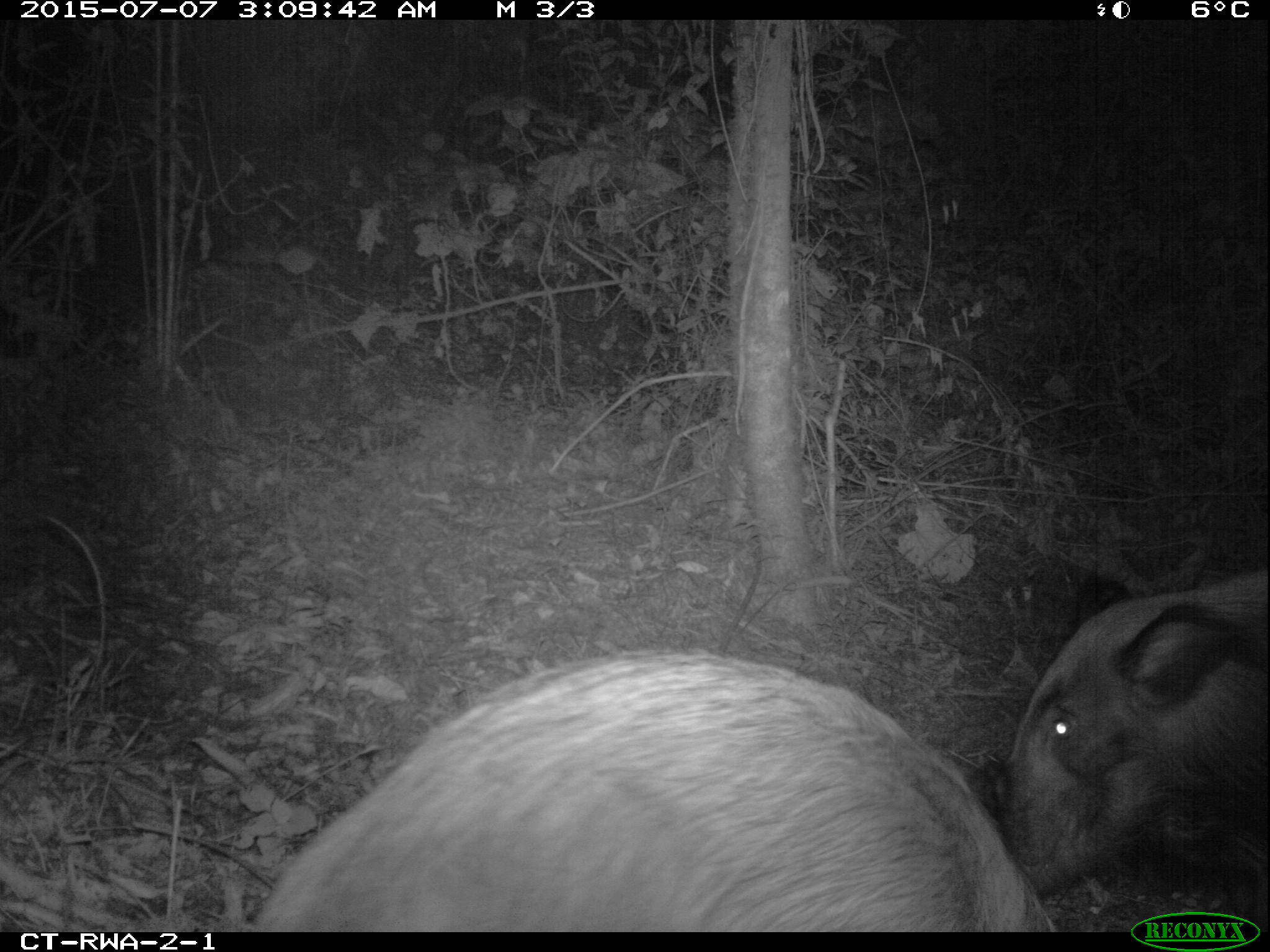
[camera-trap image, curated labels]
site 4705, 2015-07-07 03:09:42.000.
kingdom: Animalia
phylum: Chordata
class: Mammalia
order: Artiodactyla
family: Suidae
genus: Potamochoerus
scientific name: Potamochoerus larvatus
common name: bushpig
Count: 2.